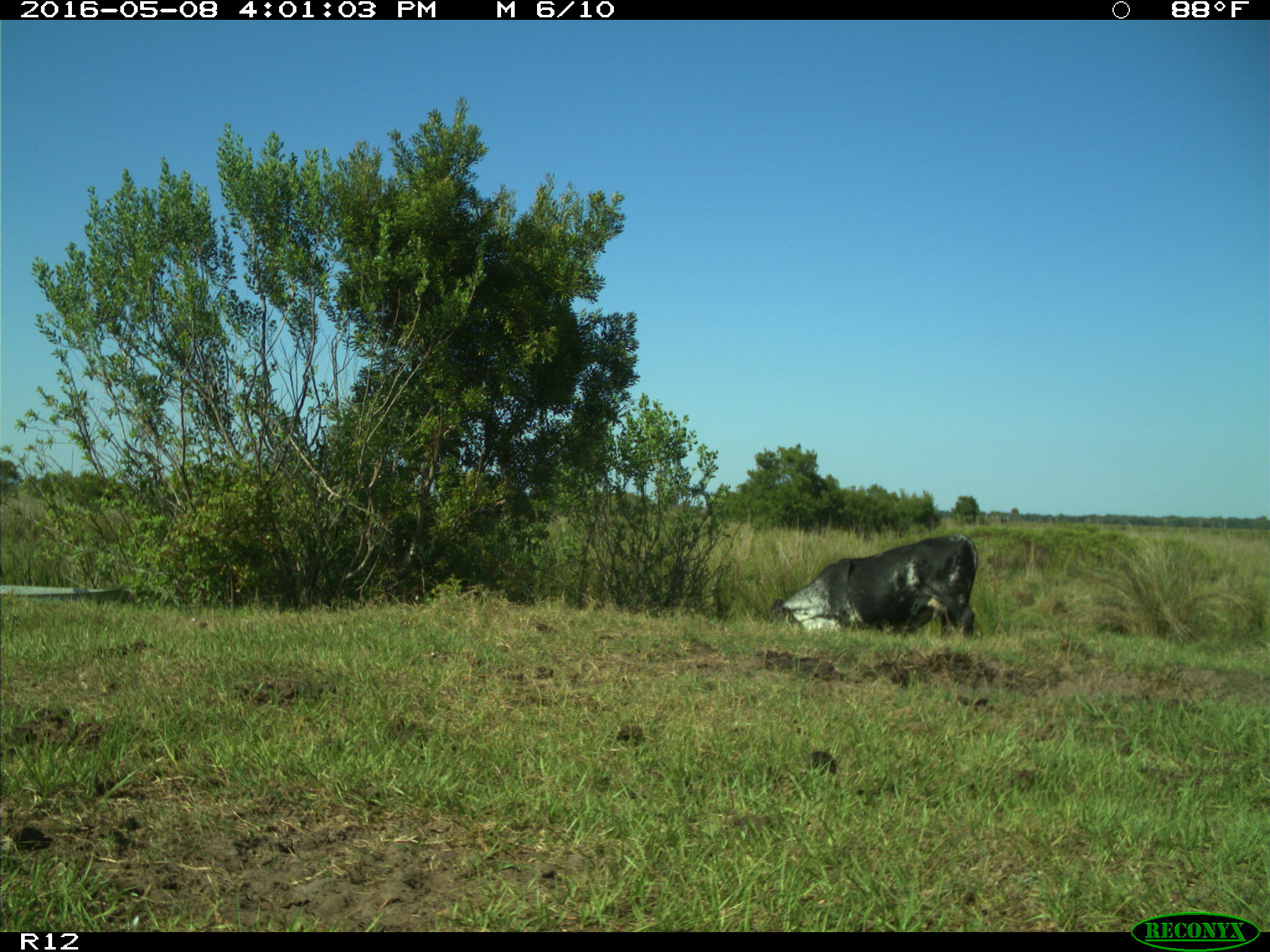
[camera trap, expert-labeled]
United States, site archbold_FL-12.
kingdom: Animalia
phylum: Chordata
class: Mammalia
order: Artiodactyla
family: Bovidae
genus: Bos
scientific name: Bos taurus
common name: domestic cow